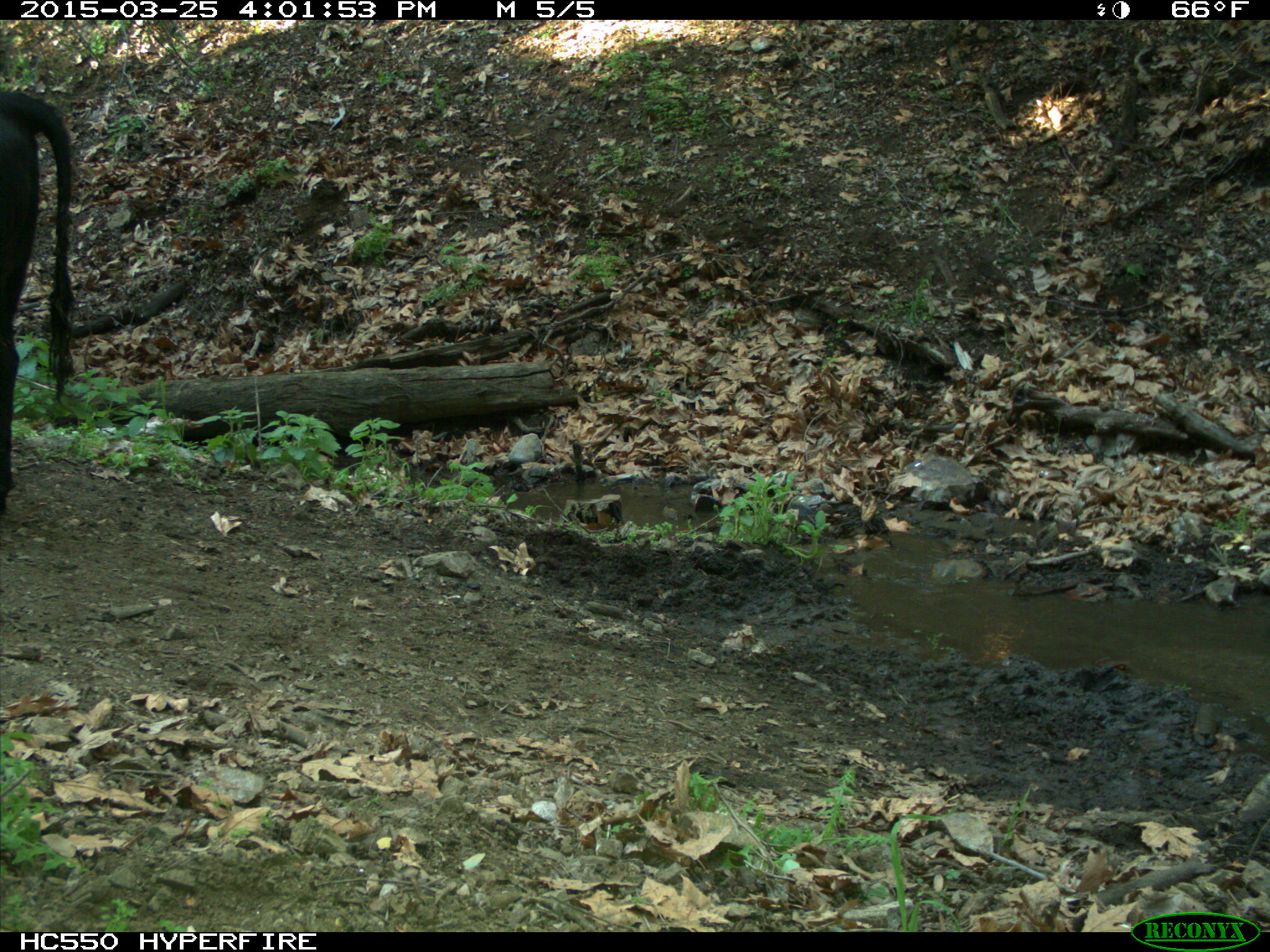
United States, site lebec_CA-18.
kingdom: Animalia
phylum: Chordata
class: Mammalia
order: Artiodactyla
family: Bovidae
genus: Bos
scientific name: Bos taurus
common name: domestic cow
Bos taurus (domestic cow).